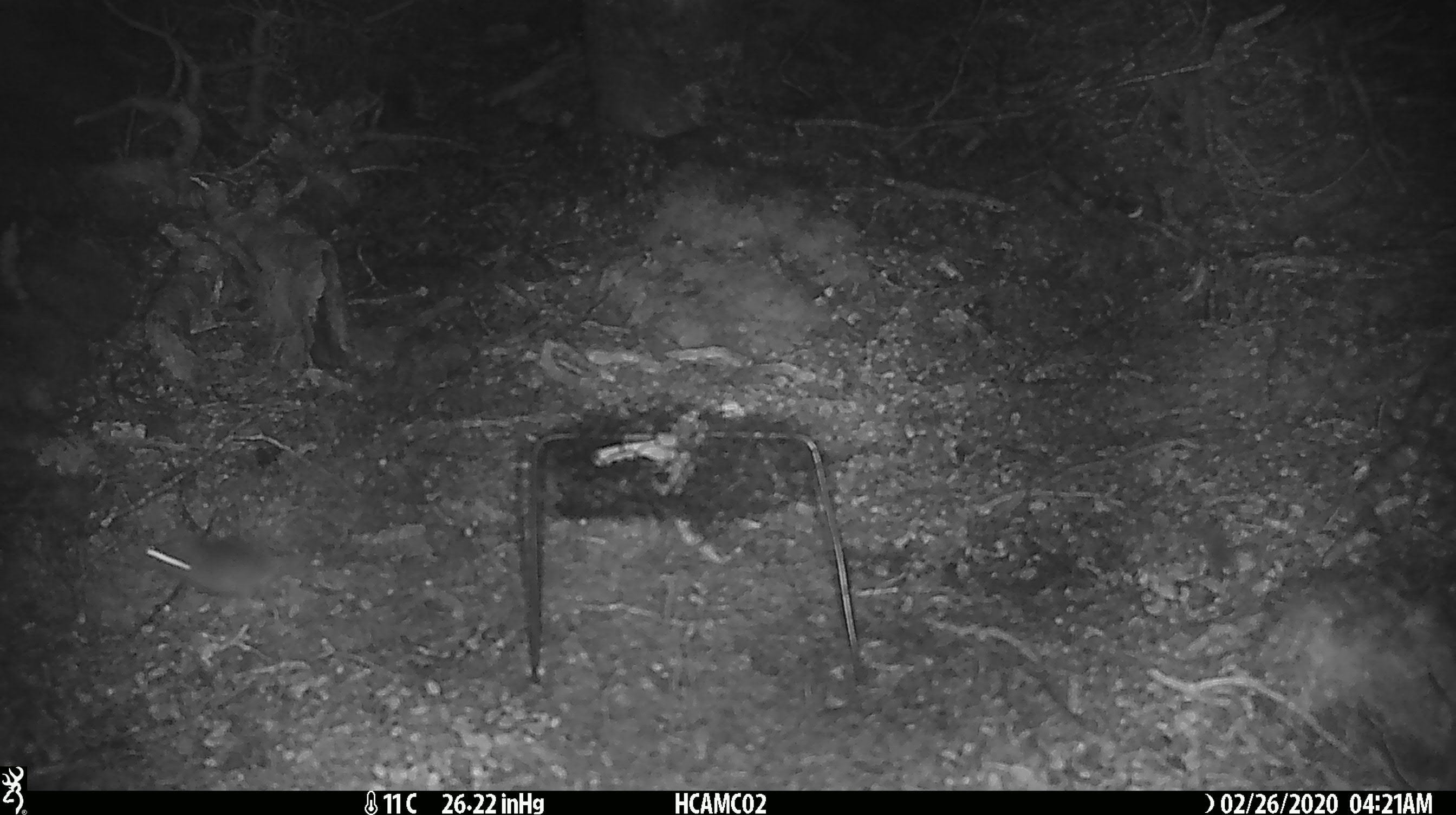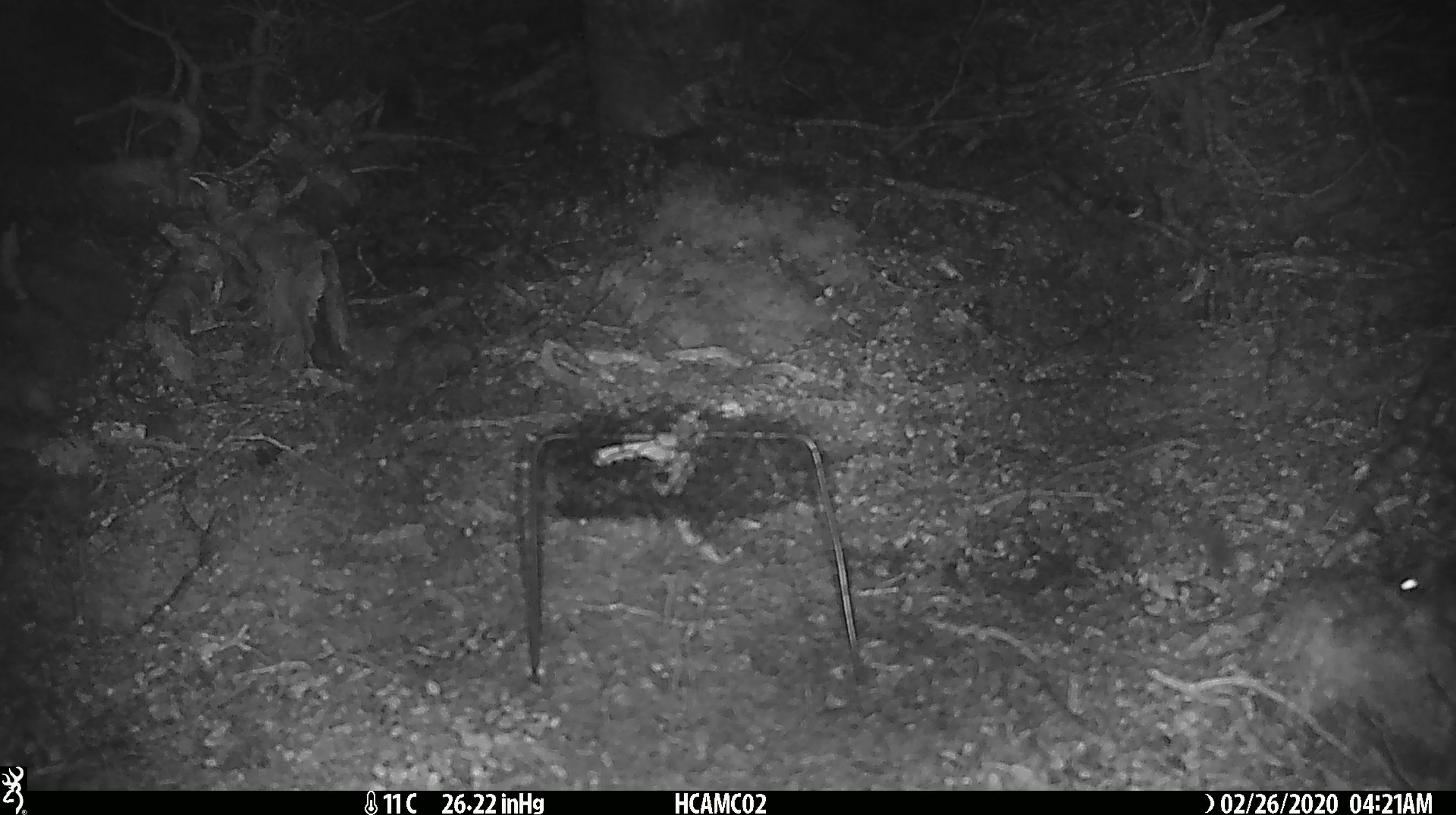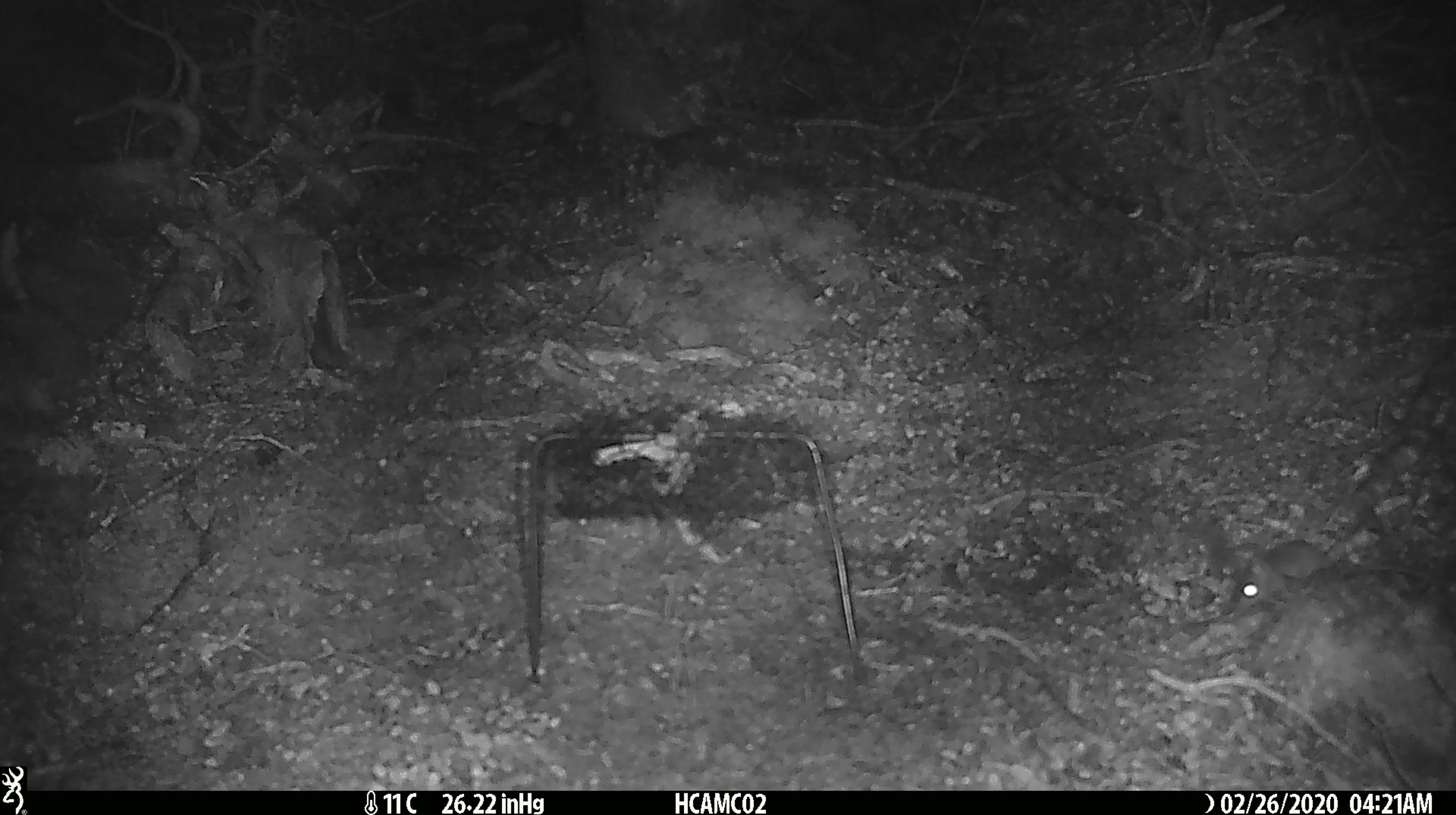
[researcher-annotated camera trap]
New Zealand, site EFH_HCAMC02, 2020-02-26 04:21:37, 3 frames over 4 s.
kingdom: Animalia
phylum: Chordata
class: Mammalia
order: Rodentia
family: Muridae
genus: Mus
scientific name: Mus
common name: mouse